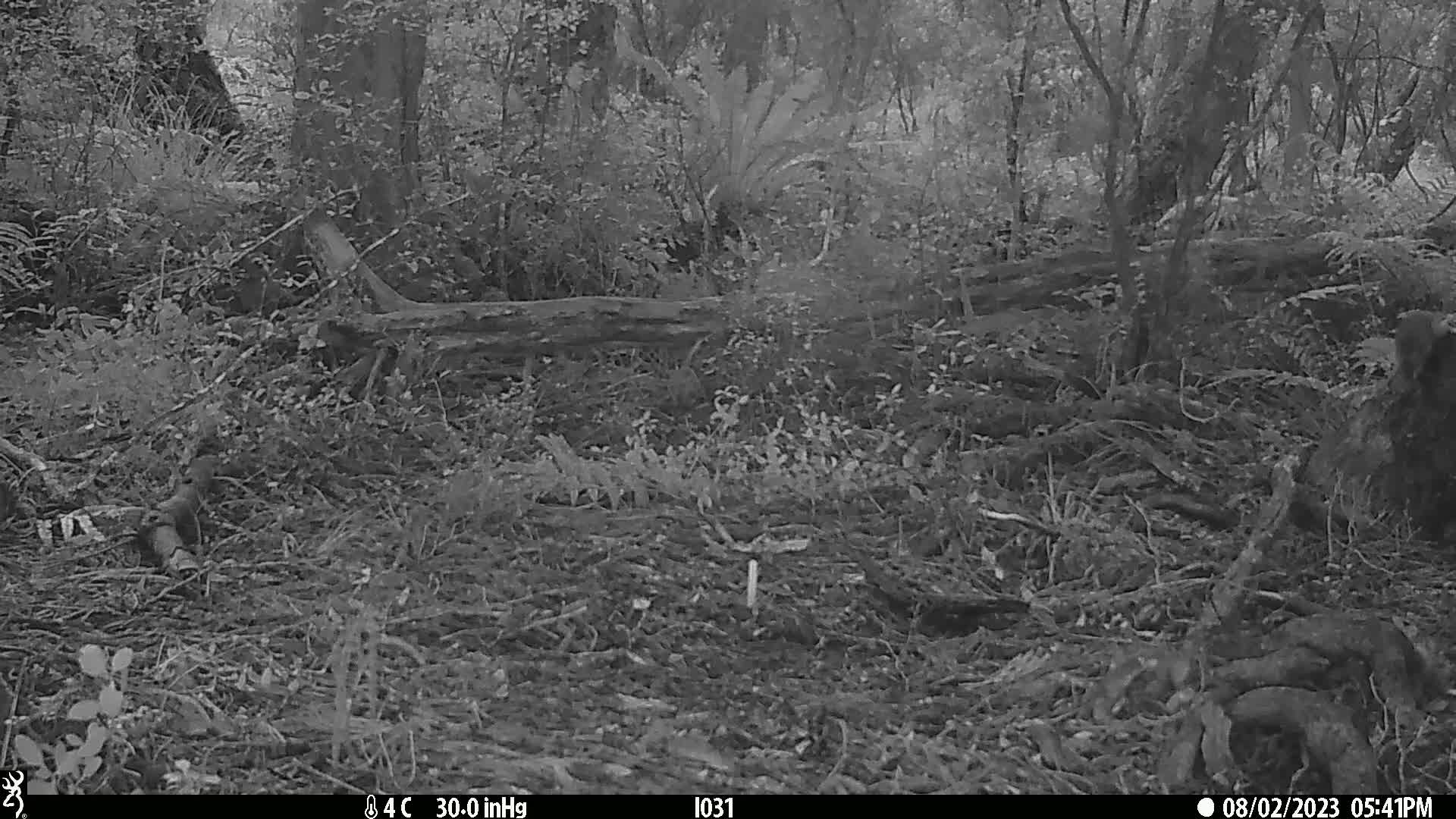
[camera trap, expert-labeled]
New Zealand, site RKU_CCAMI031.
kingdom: Animalia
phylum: Chordata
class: Mammalia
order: Rodentia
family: Muridae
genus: Rattus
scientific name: Rattus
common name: rat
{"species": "rat (Rattus)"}